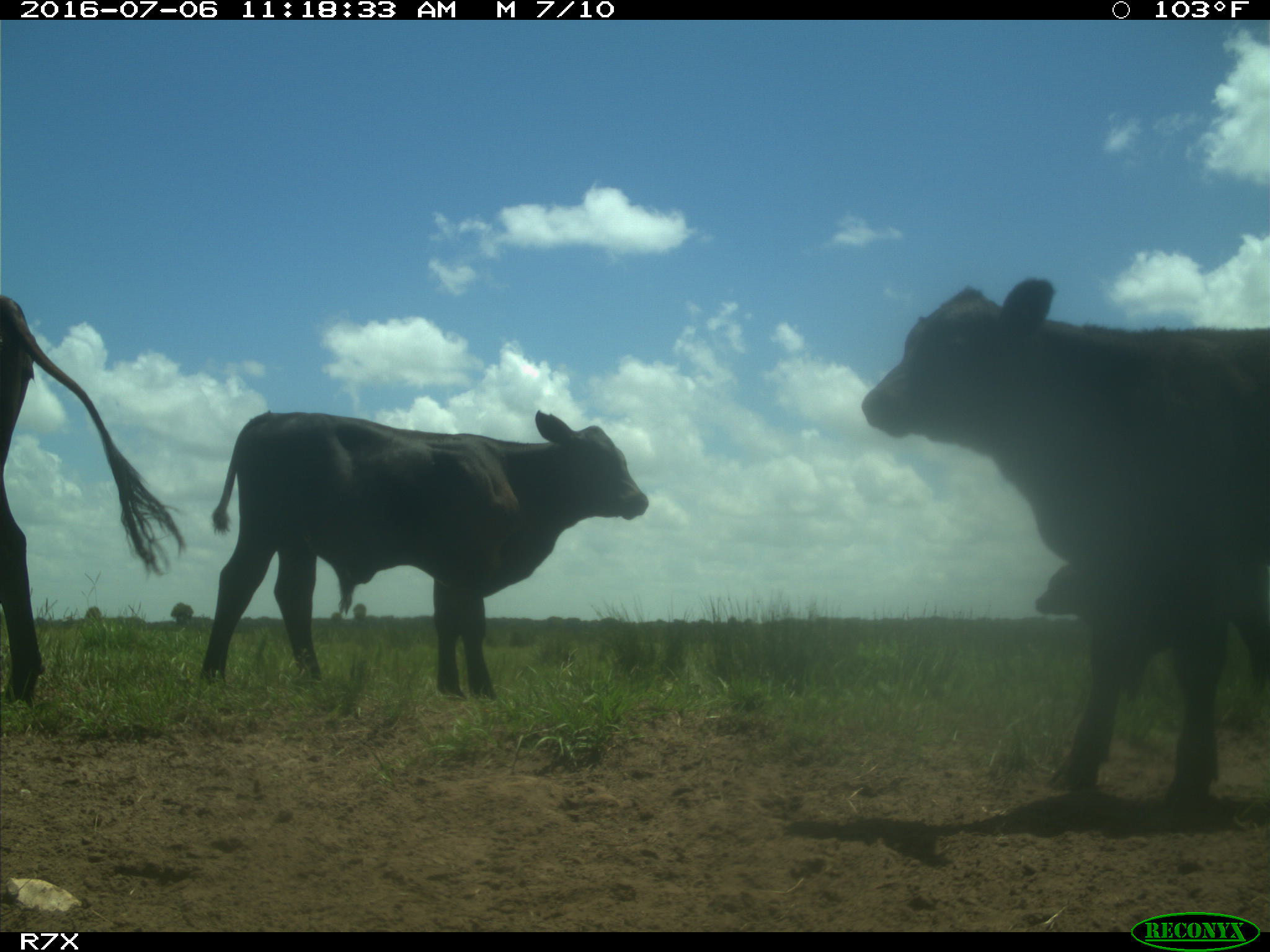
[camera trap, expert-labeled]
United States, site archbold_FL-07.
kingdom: Animalia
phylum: Chordata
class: Mammalia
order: Artiodactyla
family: Bovidae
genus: Bos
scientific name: Bos taurus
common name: domestic cow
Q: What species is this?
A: Bos taurus (domestic cow).